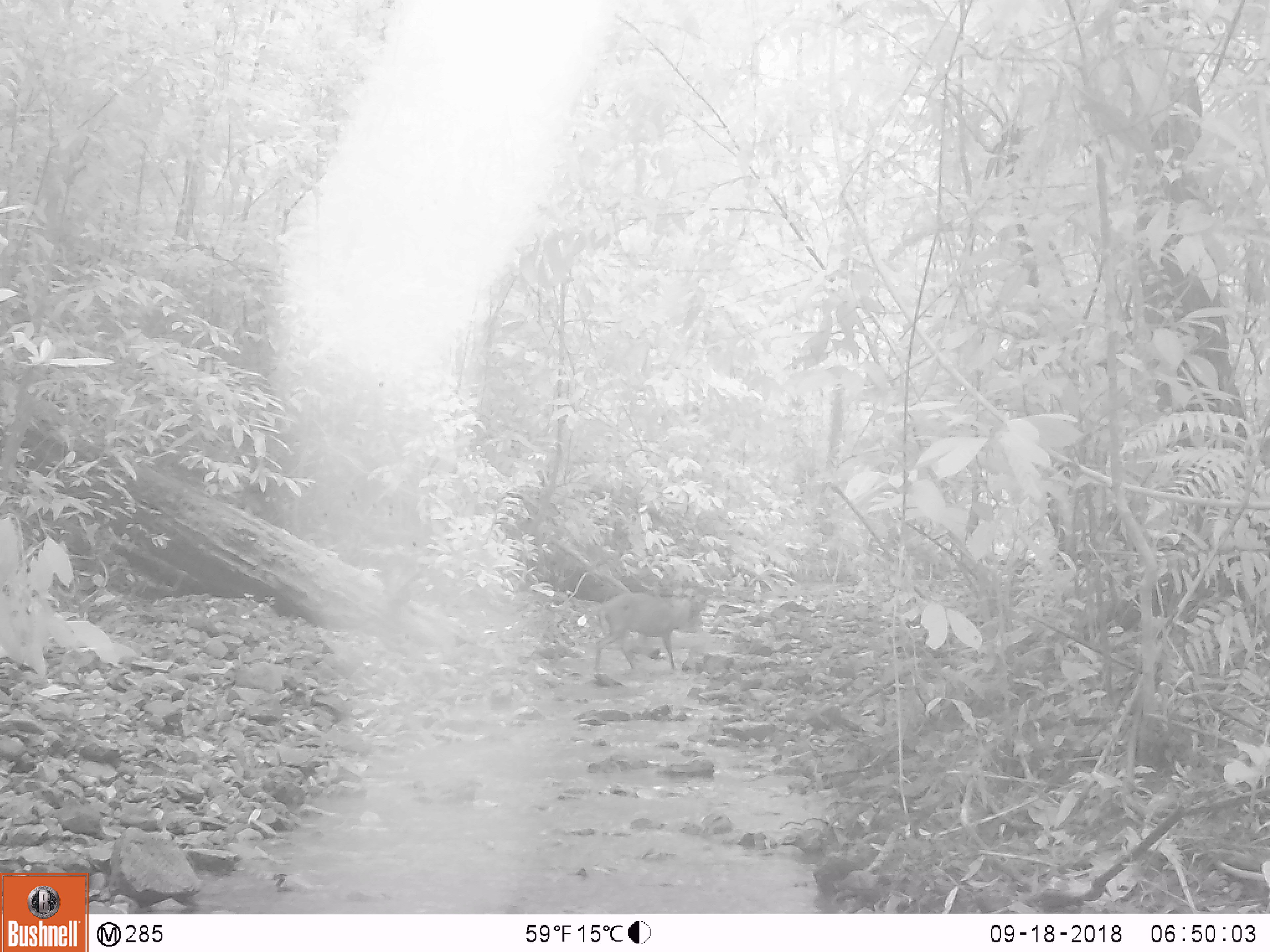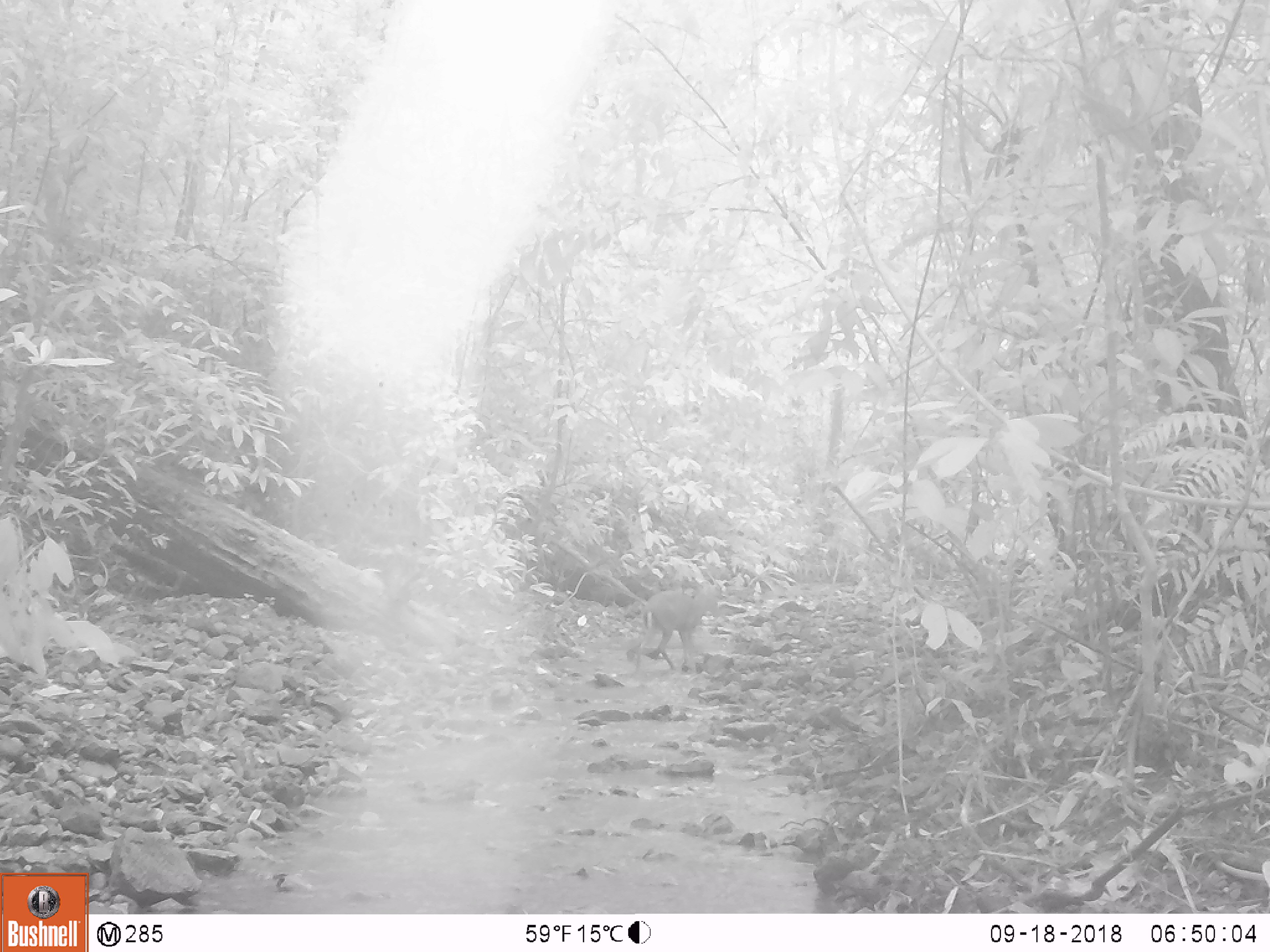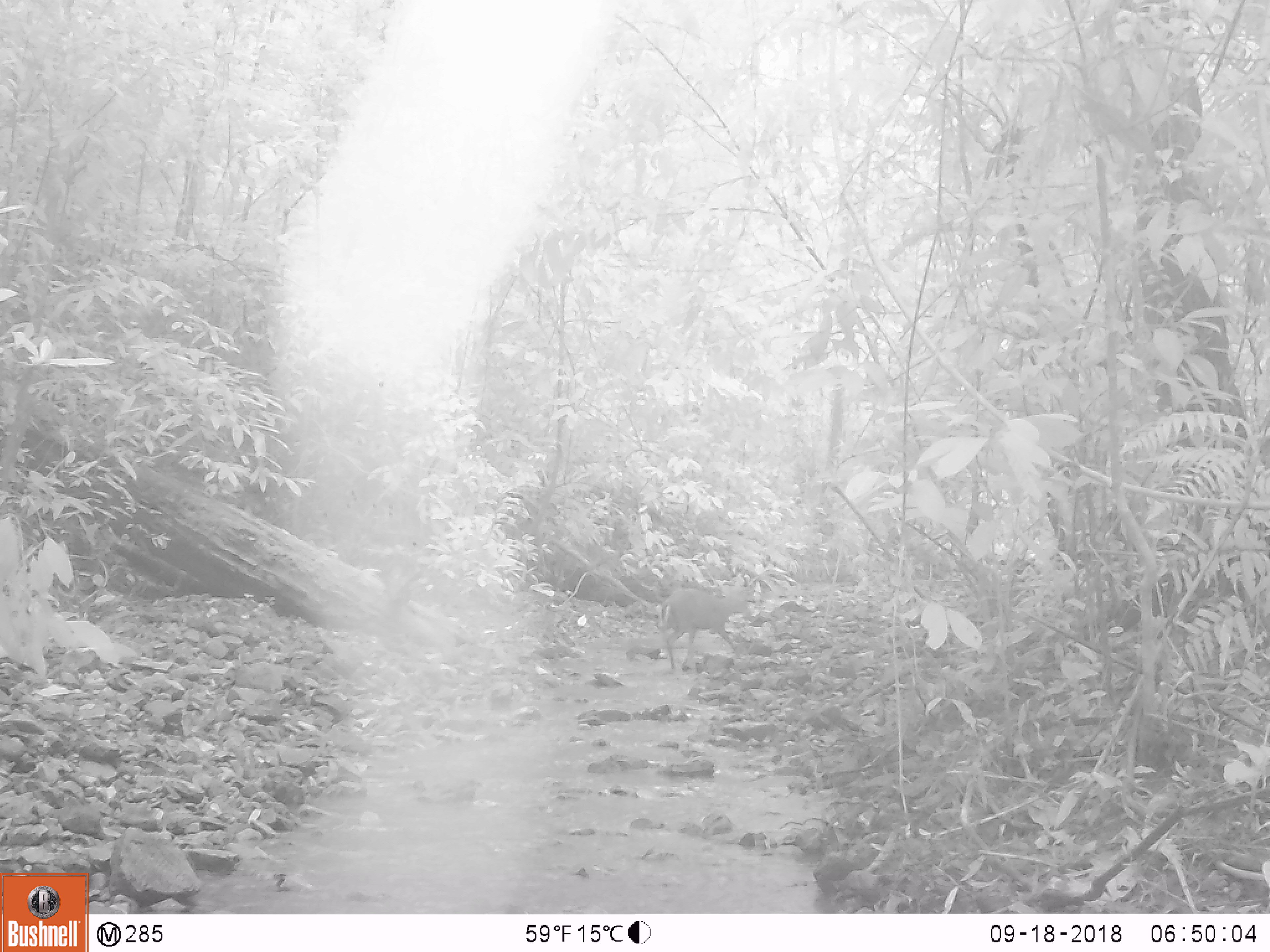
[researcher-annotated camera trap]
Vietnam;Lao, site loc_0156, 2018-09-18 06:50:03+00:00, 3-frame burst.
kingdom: Animalia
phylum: Chordata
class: Mammalia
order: Artiodactyla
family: Cervidae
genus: Muntiacus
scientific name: Muntiacus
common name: muntjacs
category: unidentified muntjac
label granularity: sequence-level